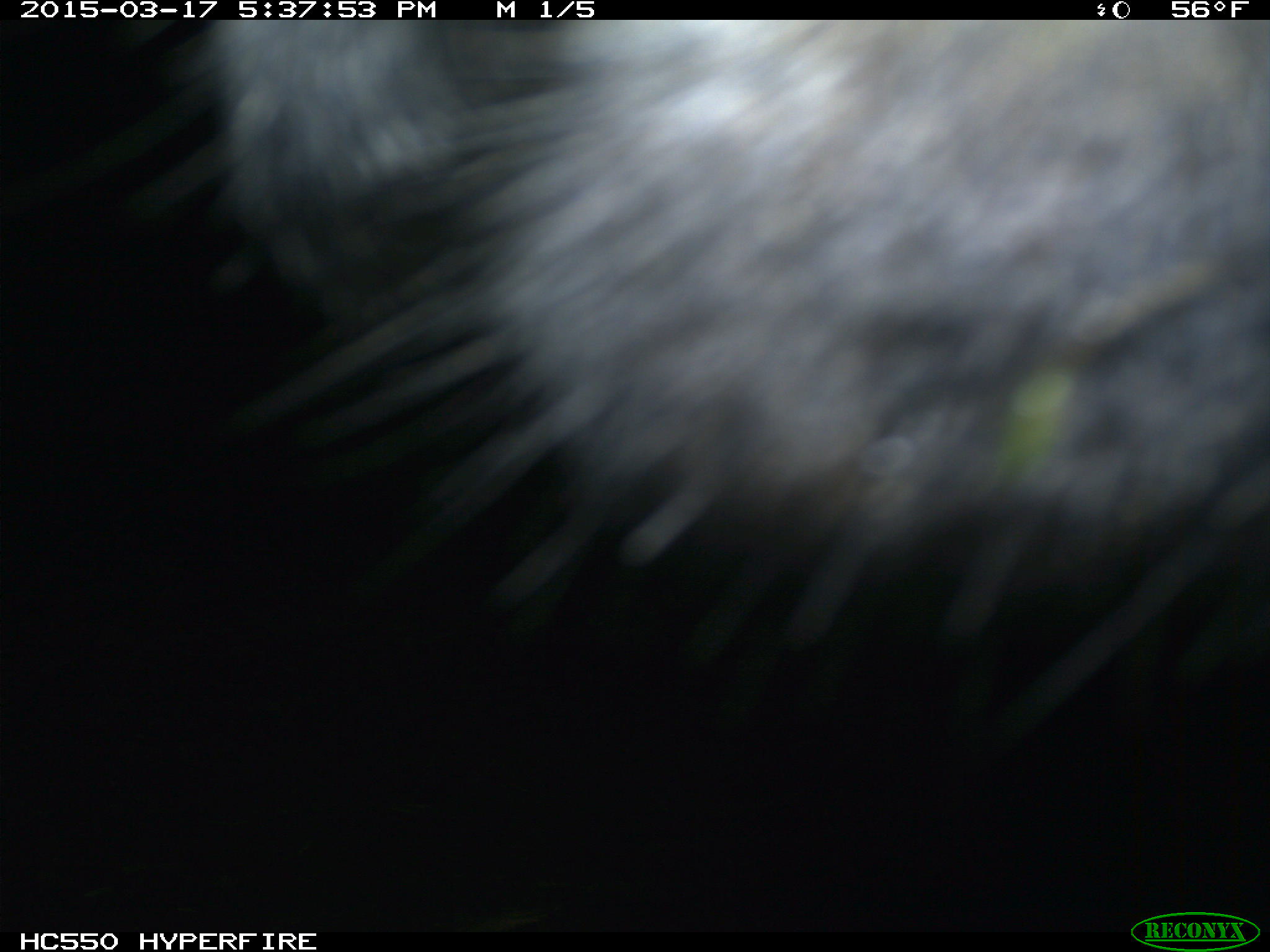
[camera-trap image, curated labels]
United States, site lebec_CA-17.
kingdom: Animalia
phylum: Chordata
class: Mammalia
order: Artiodactyla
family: Bovidae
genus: Bos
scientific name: Bos taurus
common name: domestic cow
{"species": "Bos taurus (domestic cow)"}